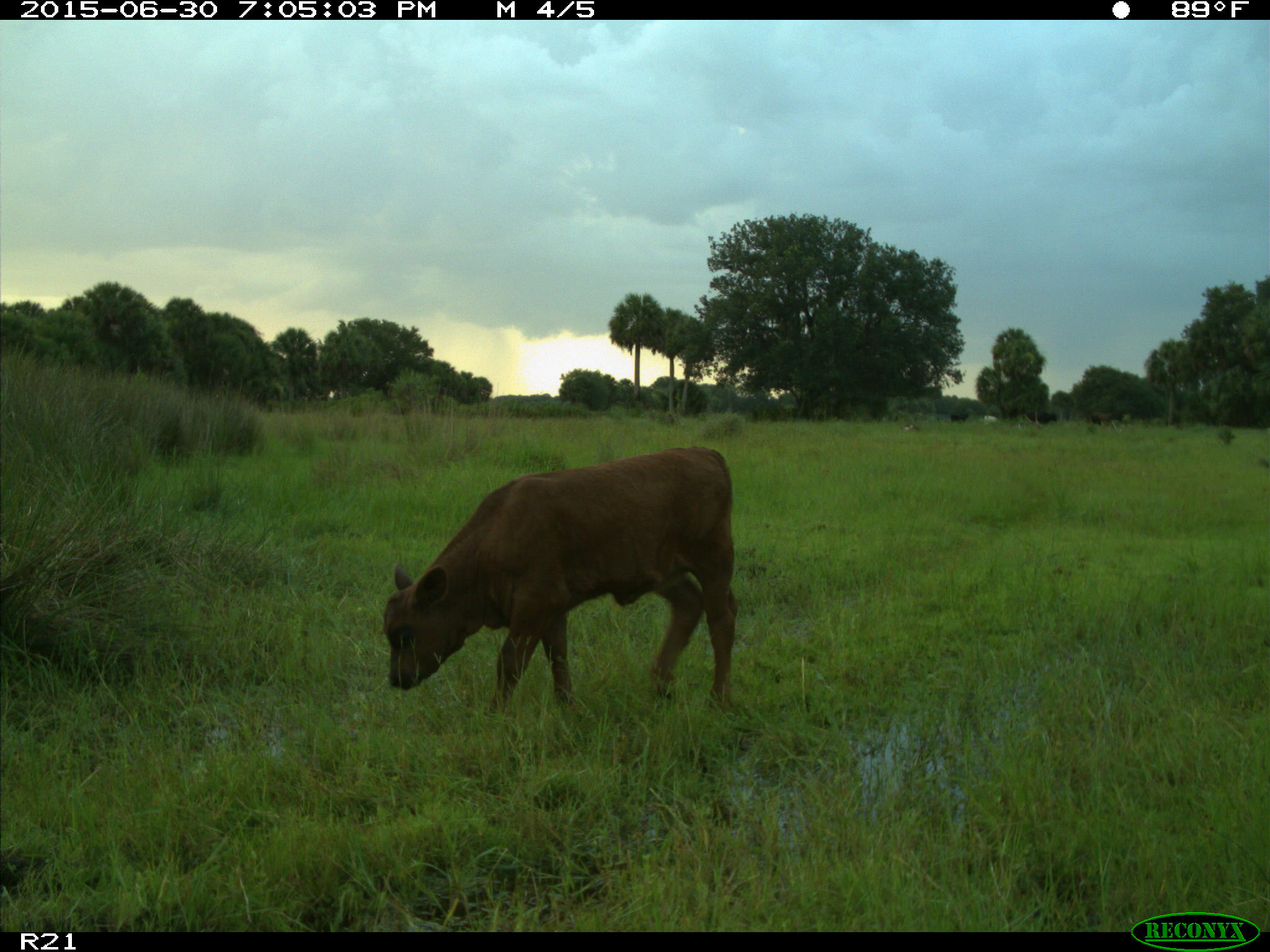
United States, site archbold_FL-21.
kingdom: Animalia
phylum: Chordata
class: Mammalia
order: Artiodactyla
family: Bovidae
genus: Bos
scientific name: Bos taurus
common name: domestic cow